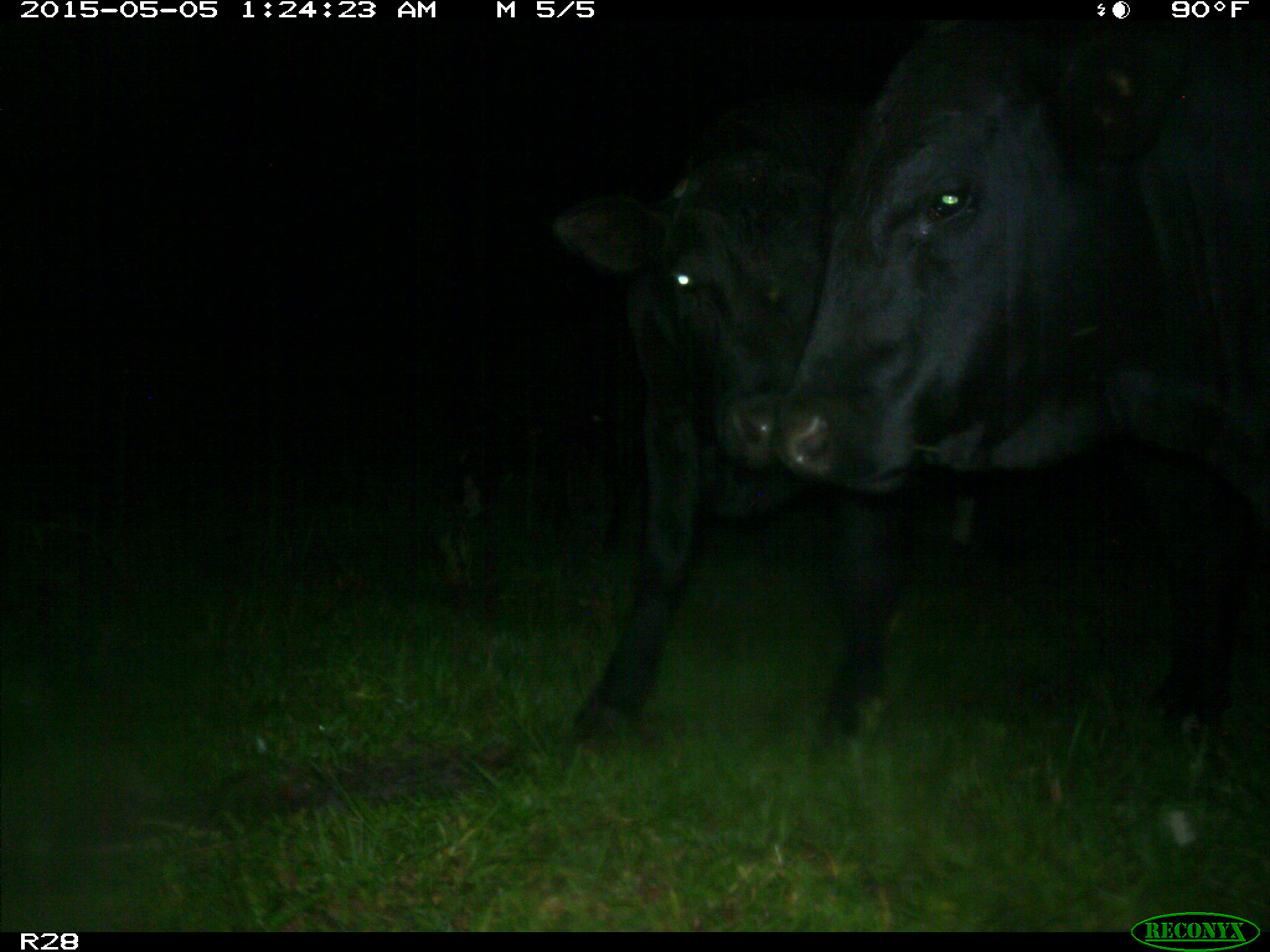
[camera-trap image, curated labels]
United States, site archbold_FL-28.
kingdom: Animalia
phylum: Chordata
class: Mammalia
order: Artiodactyla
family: Bovidae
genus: Bos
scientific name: Bos taurus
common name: domestic cow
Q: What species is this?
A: Bos taurus (domestic cow).